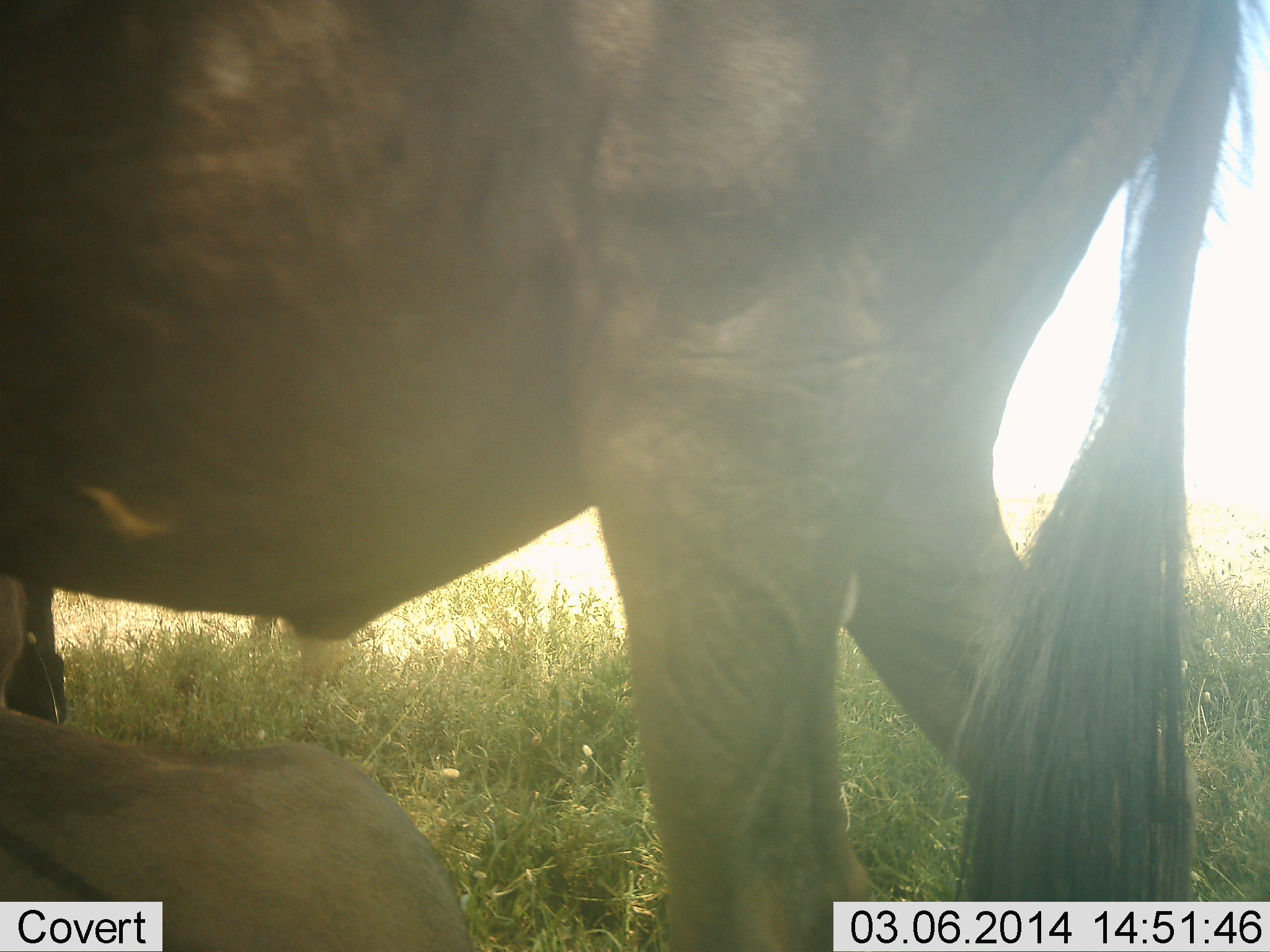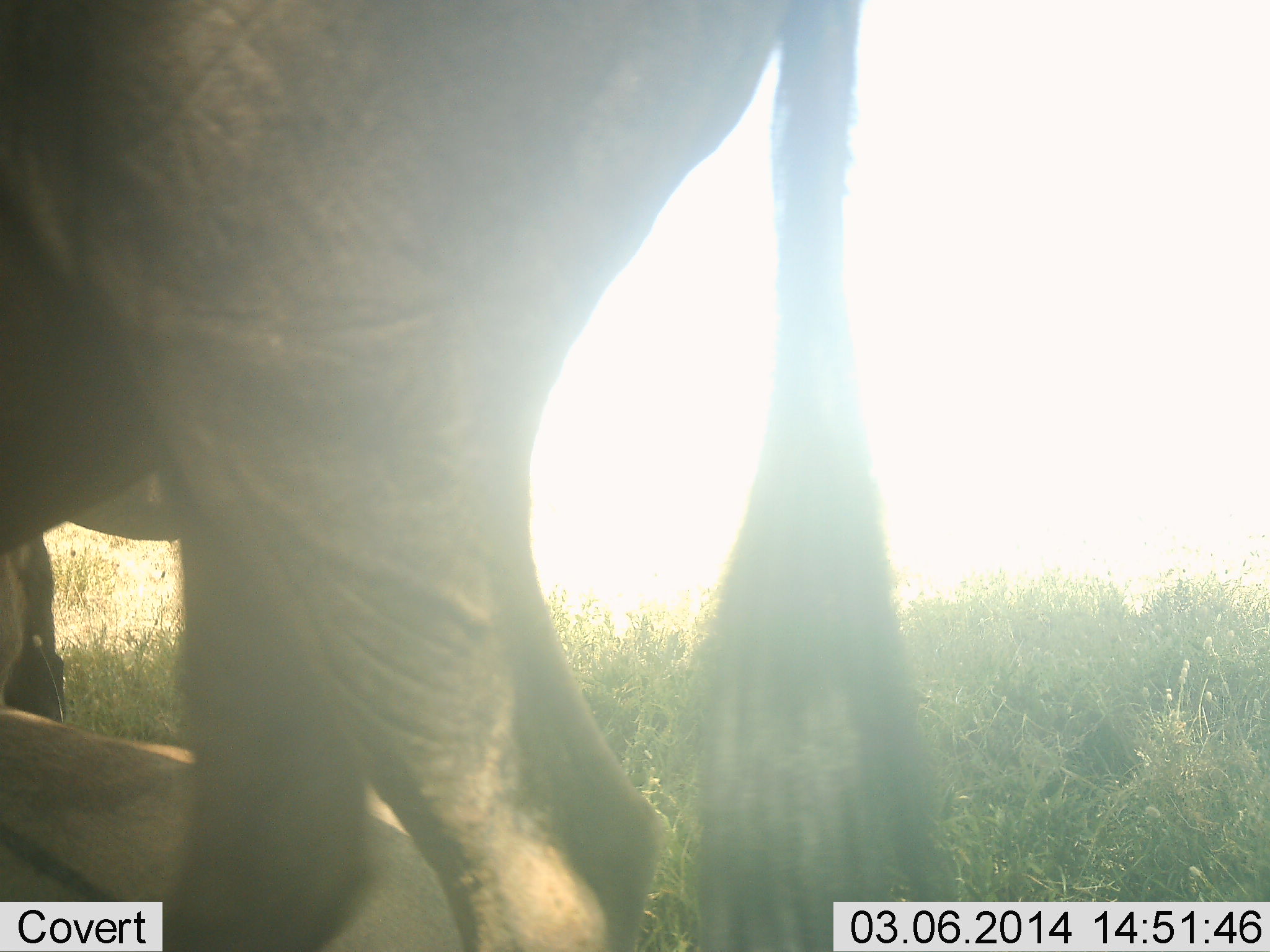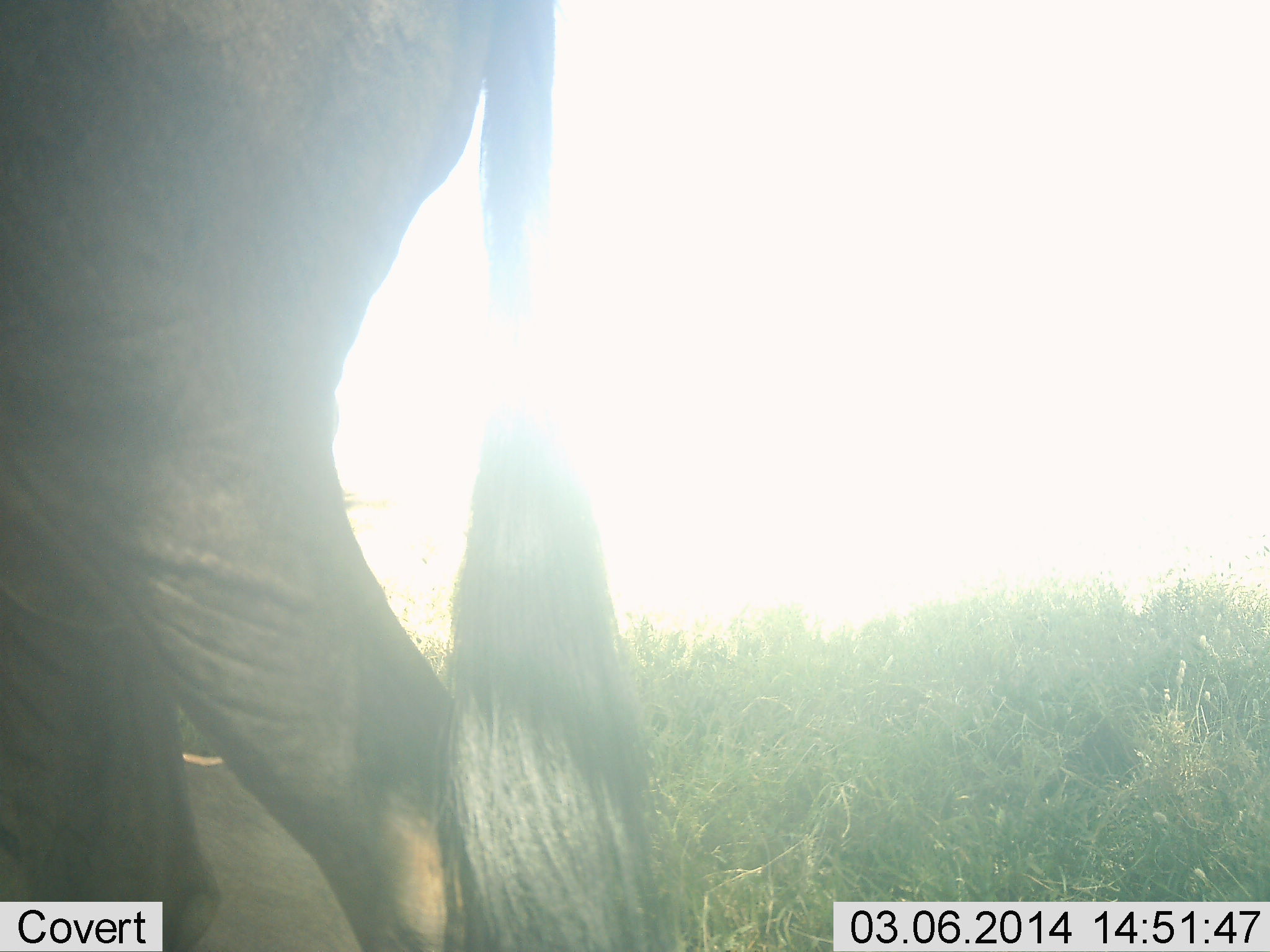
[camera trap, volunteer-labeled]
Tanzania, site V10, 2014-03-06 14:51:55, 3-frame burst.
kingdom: Animalia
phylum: Chordata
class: Mammalia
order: Artiodactyla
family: Bovidae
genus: Connochaetes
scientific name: Connochaetes taurinus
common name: blue wildebeest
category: wildebeest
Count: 2.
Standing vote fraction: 40%.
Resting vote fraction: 90%.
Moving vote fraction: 60%.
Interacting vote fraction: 0%.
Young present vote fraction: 20%.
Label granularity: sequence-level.